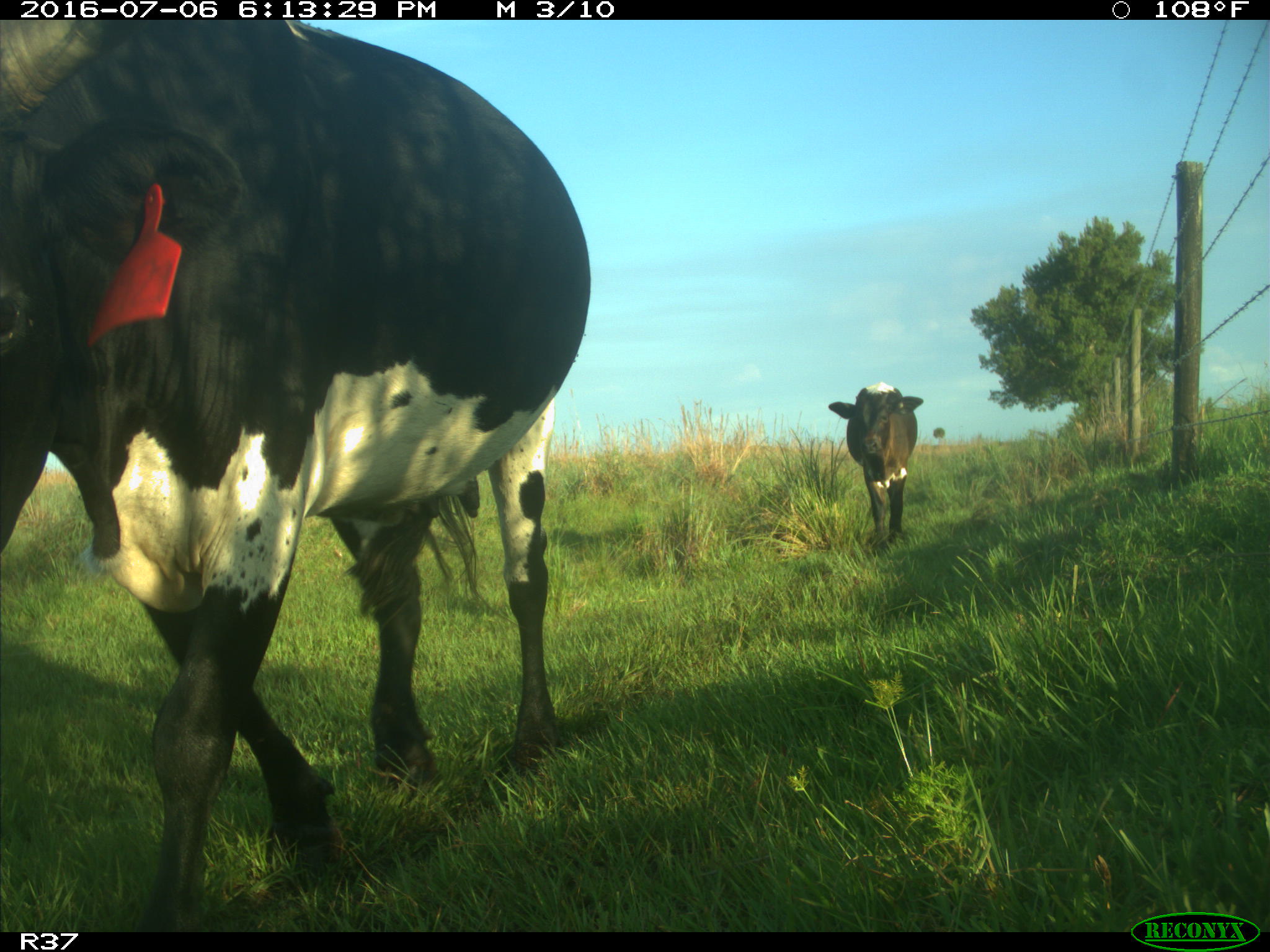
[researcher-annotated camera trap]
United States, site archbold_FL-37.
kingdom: Animalia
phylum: Chordata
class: Mammalia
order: Artiodactyla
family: Bovidae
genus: Bos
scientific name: Bos taurus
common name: domestic cow